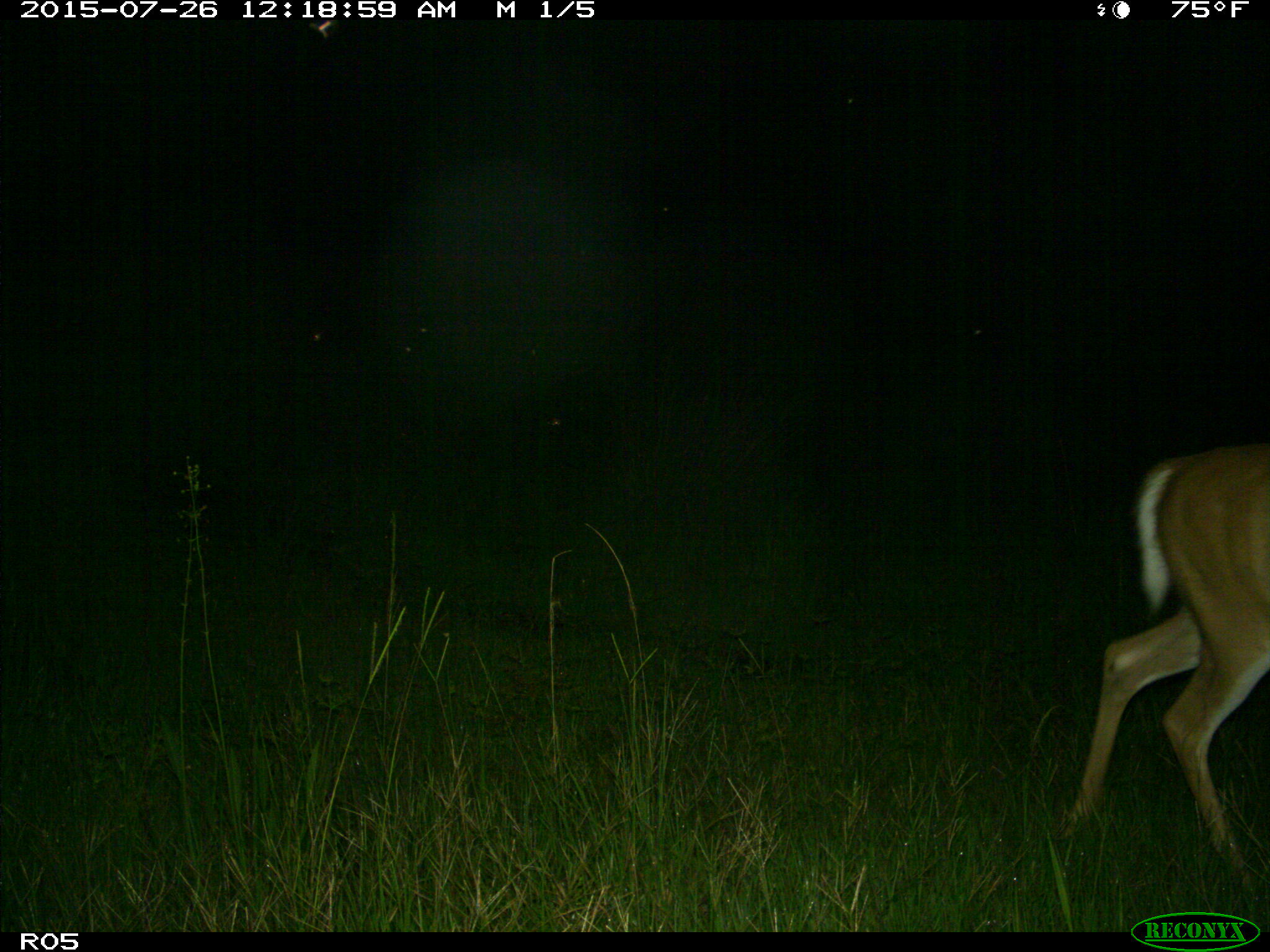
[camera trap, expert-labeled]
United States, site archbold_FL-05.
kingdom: Animalia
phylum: Chordata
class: Mammalia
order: Artiodactyla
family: Cervidae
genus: Odocoileus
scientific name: Odocoileus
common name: deer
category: unidentified deer